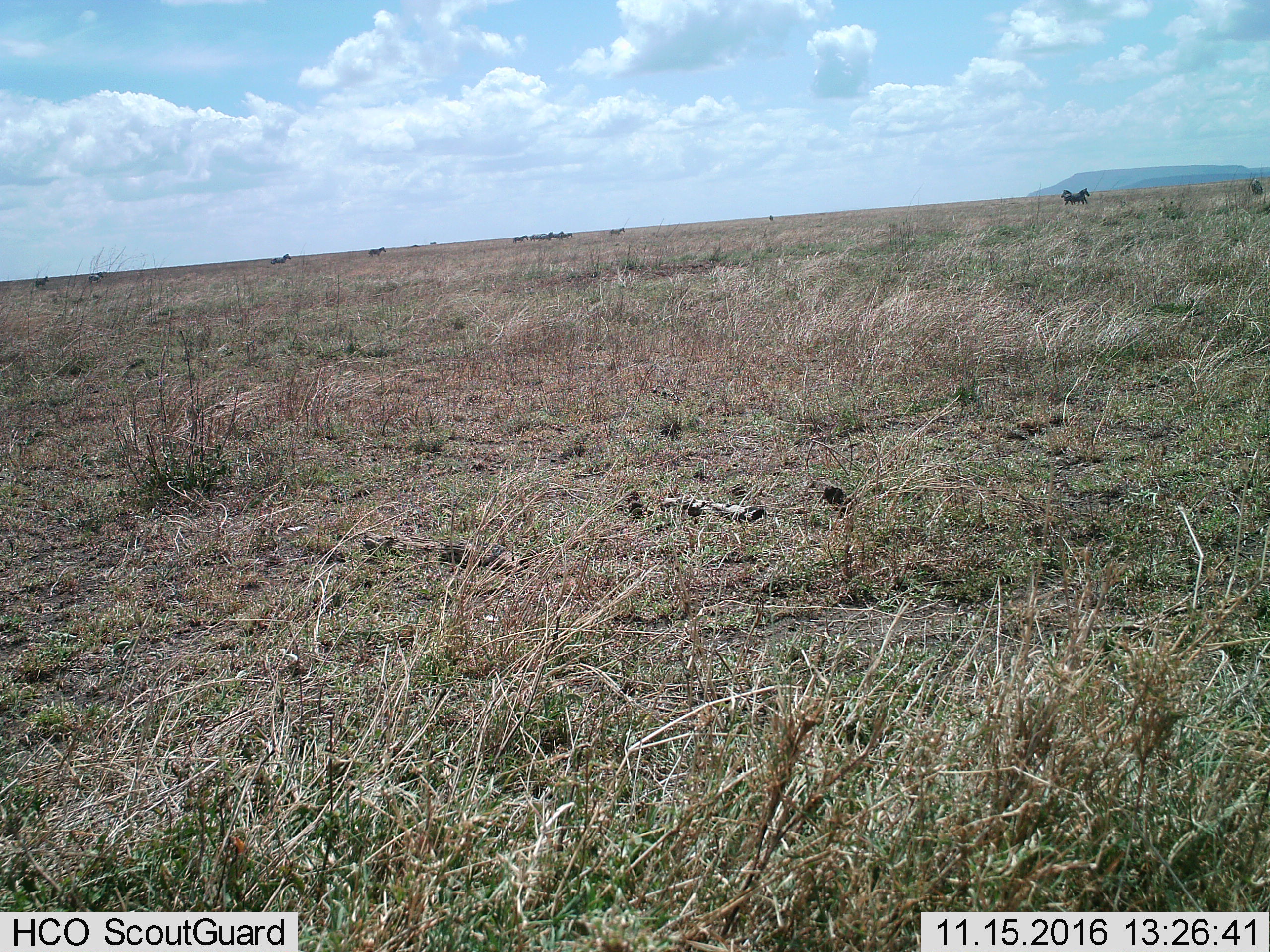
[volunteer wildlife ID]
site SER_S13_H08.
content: unidentified animal